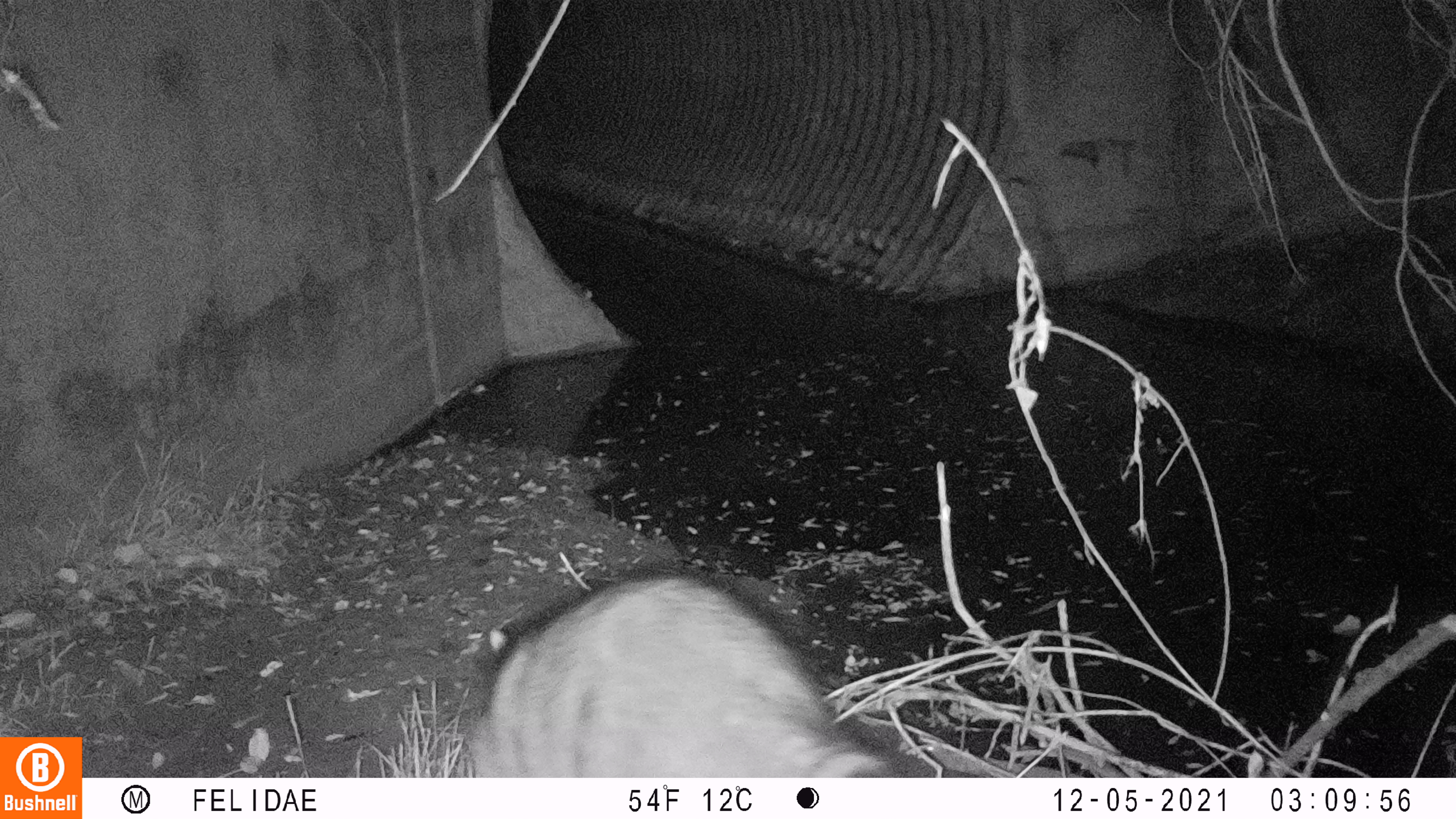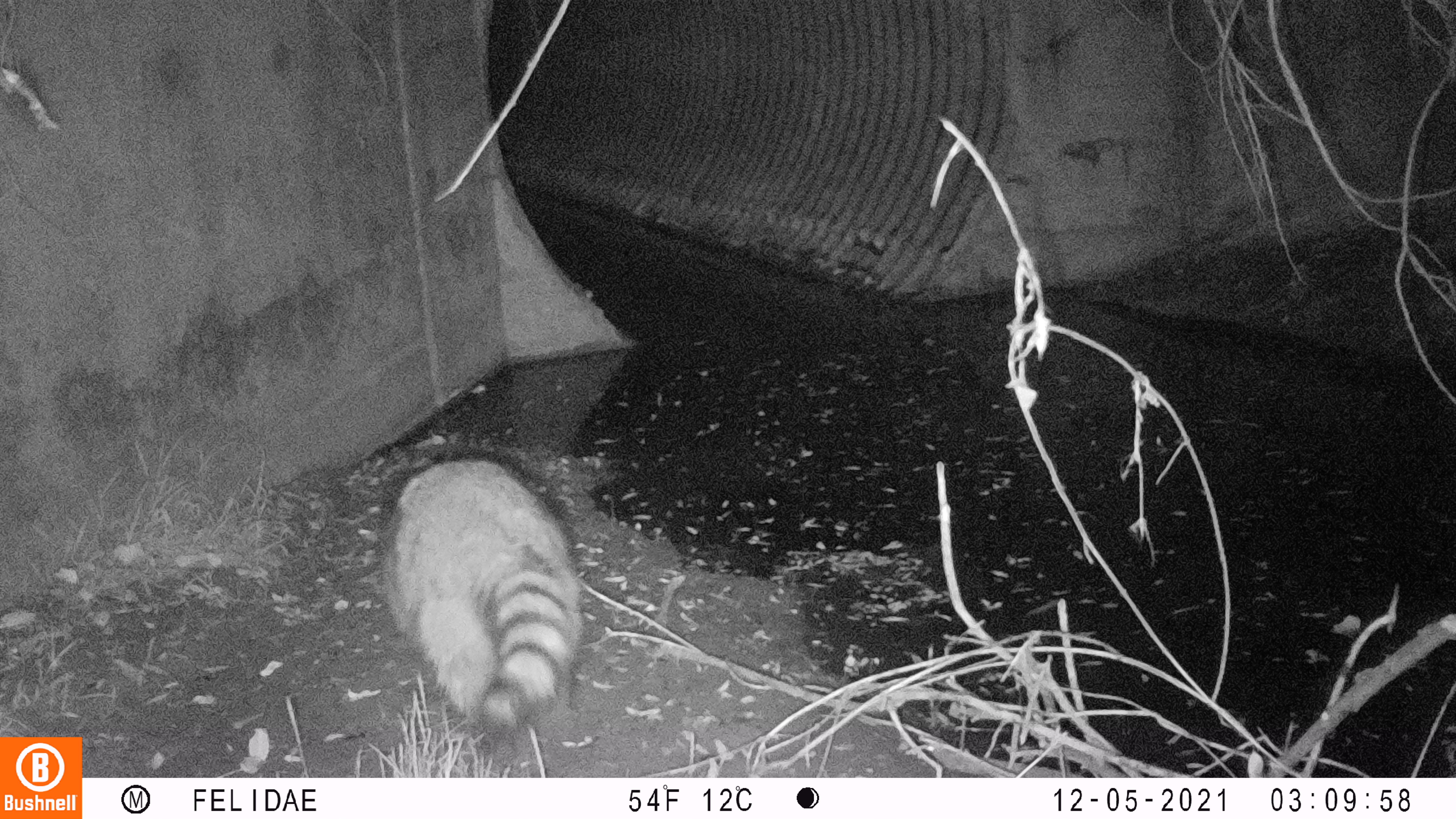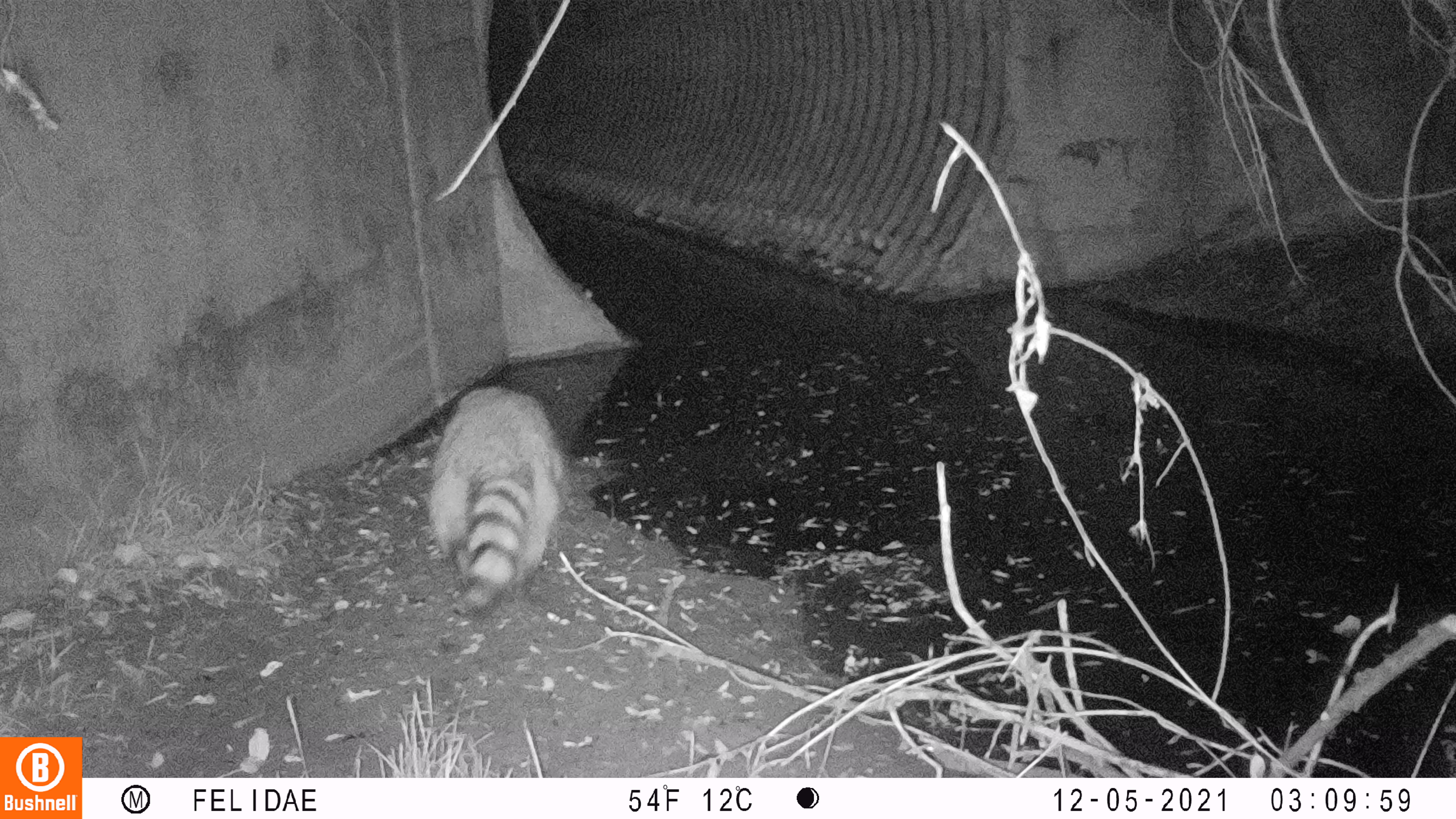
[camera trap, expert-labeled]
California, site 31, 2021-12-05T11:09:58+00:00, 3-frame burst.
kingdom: Animalia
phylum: Chordata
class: Mammalia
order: Carnivora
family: Procyonidae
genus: Procyon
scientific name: Procyon lotor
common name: raccoon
Raccoon (Procyon lotor).